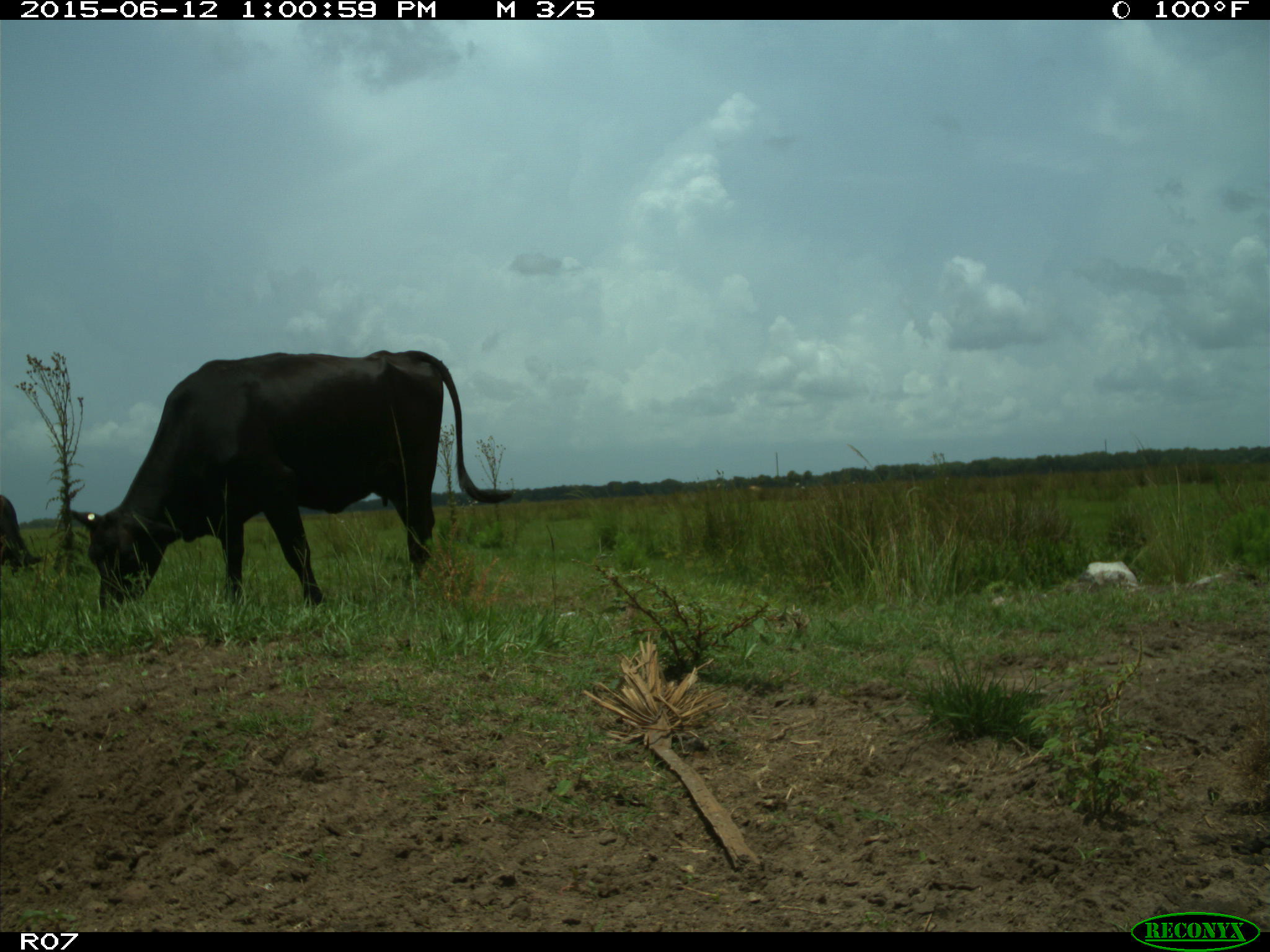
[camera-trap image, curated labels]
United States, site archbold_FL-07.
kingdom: Animalia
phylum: Chordata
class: Mammalia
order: Artiodactyla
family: Bovidae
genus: Bos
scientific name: Bos taurus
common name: domestic cow